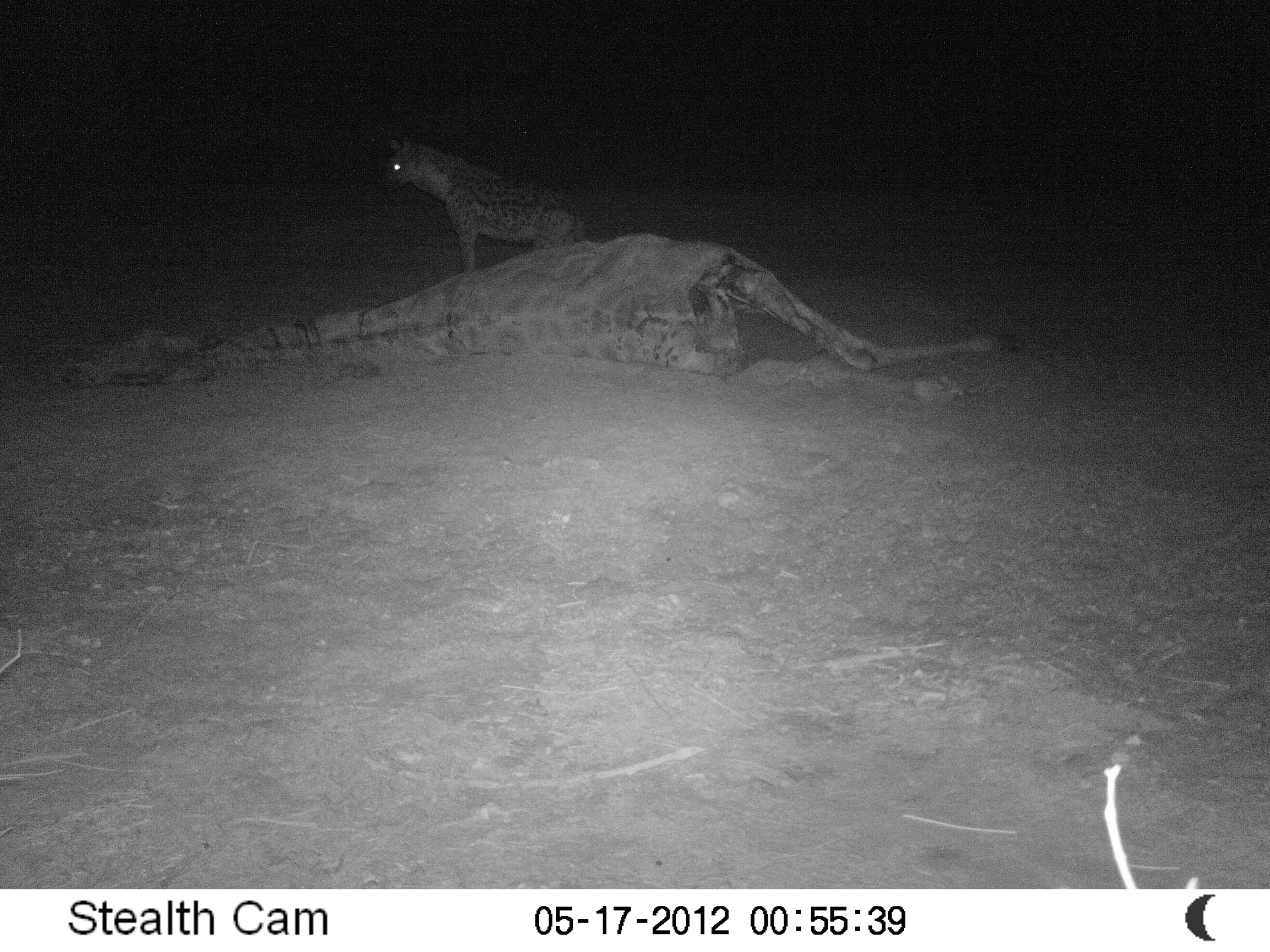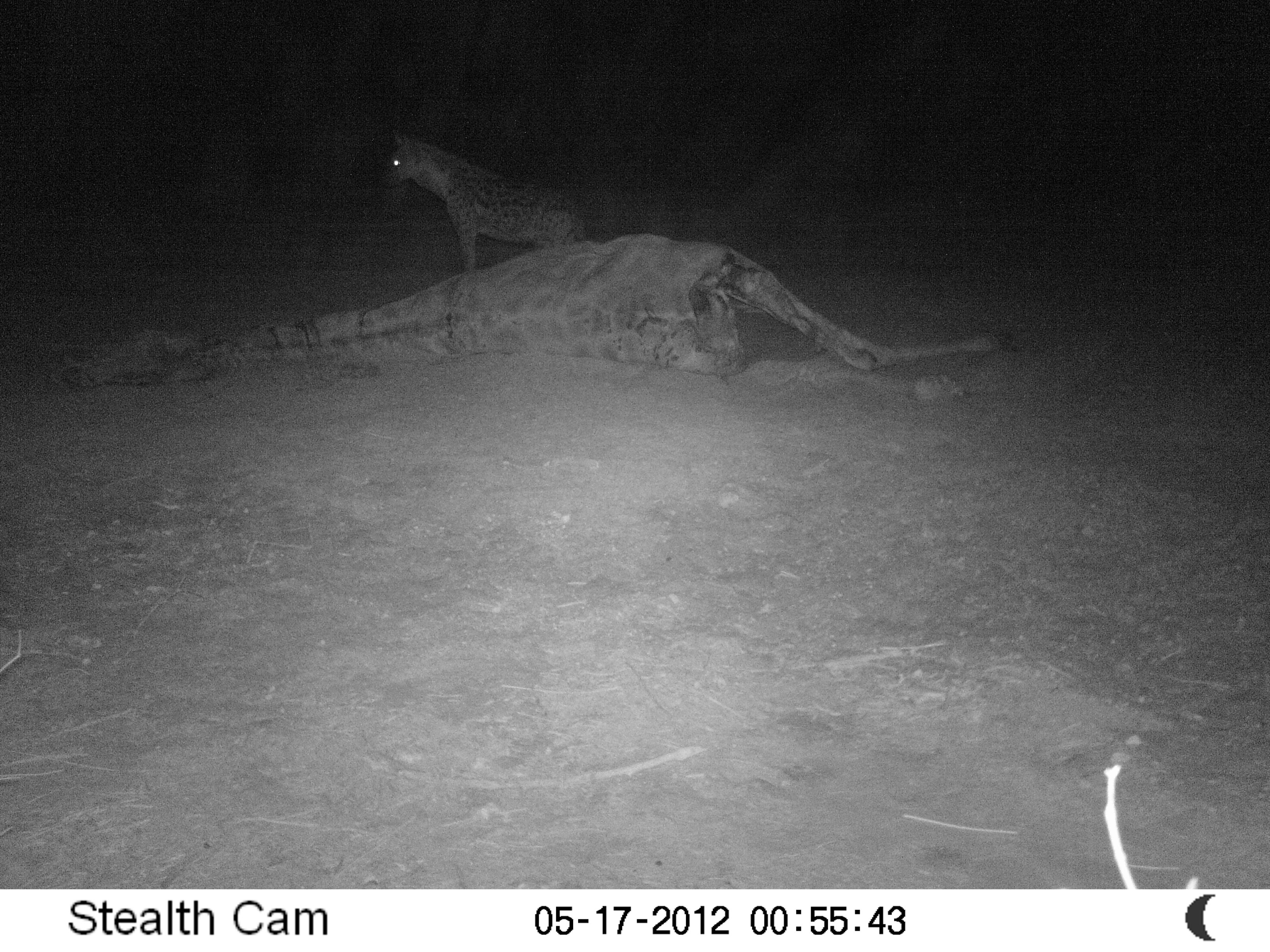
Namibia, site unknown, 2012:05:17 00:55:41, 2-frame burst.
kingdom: Animalia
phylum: Chordata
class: Mammalia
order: Carnivora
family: Hyaenidae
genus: Crocuta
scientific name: Crocuta crocuta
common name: spotted hyena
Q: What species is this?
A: Crocuta crocuta (spotted hyena).